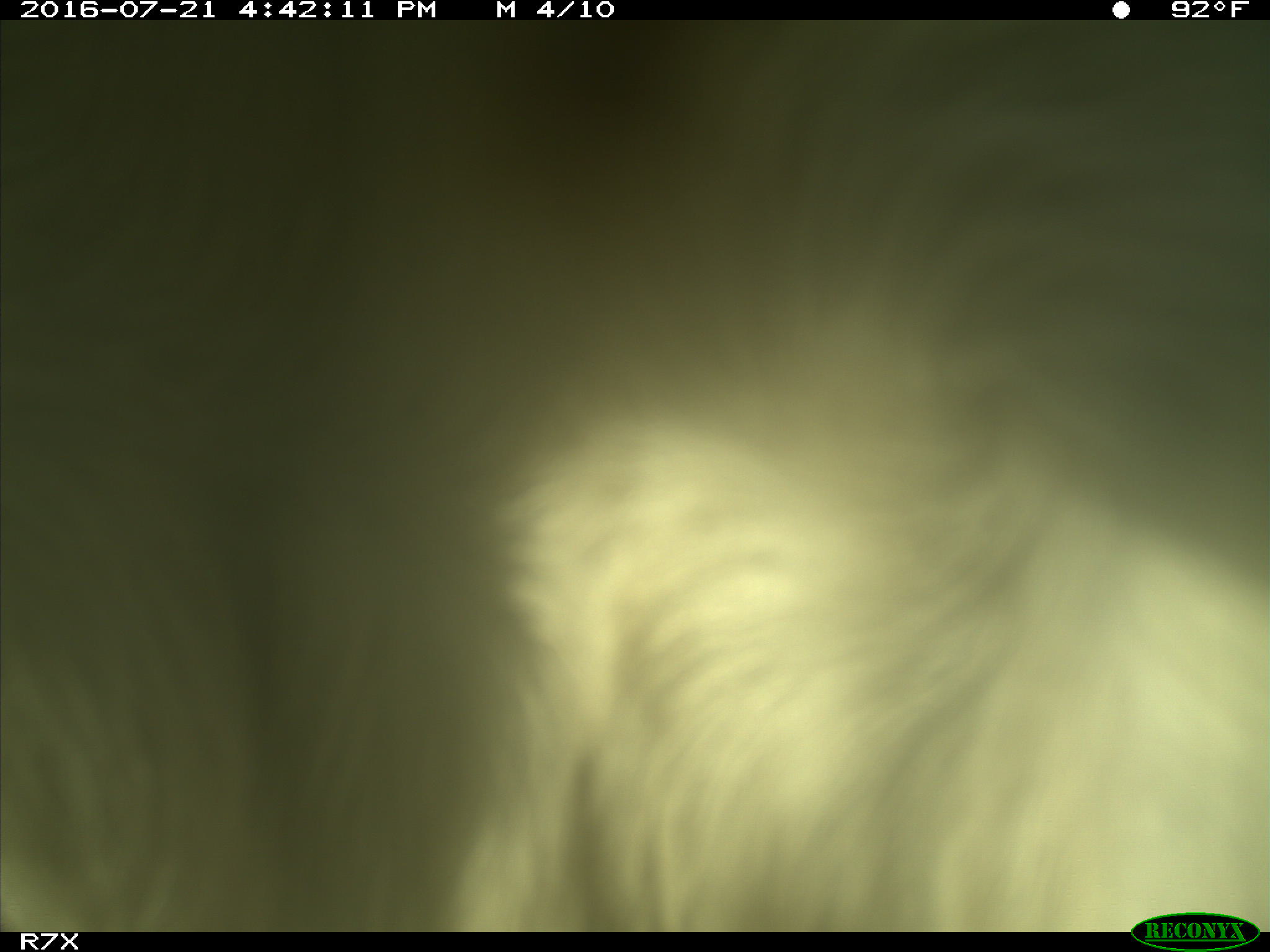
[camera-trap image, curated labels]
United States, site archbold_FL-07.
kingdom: Animalia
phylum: Chordata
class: Mammalia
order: Artiodactyla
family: Bovidae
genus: Bos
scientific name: Bos taurus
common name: domestic cow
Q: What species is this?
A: Bos taurus (domestic cow).